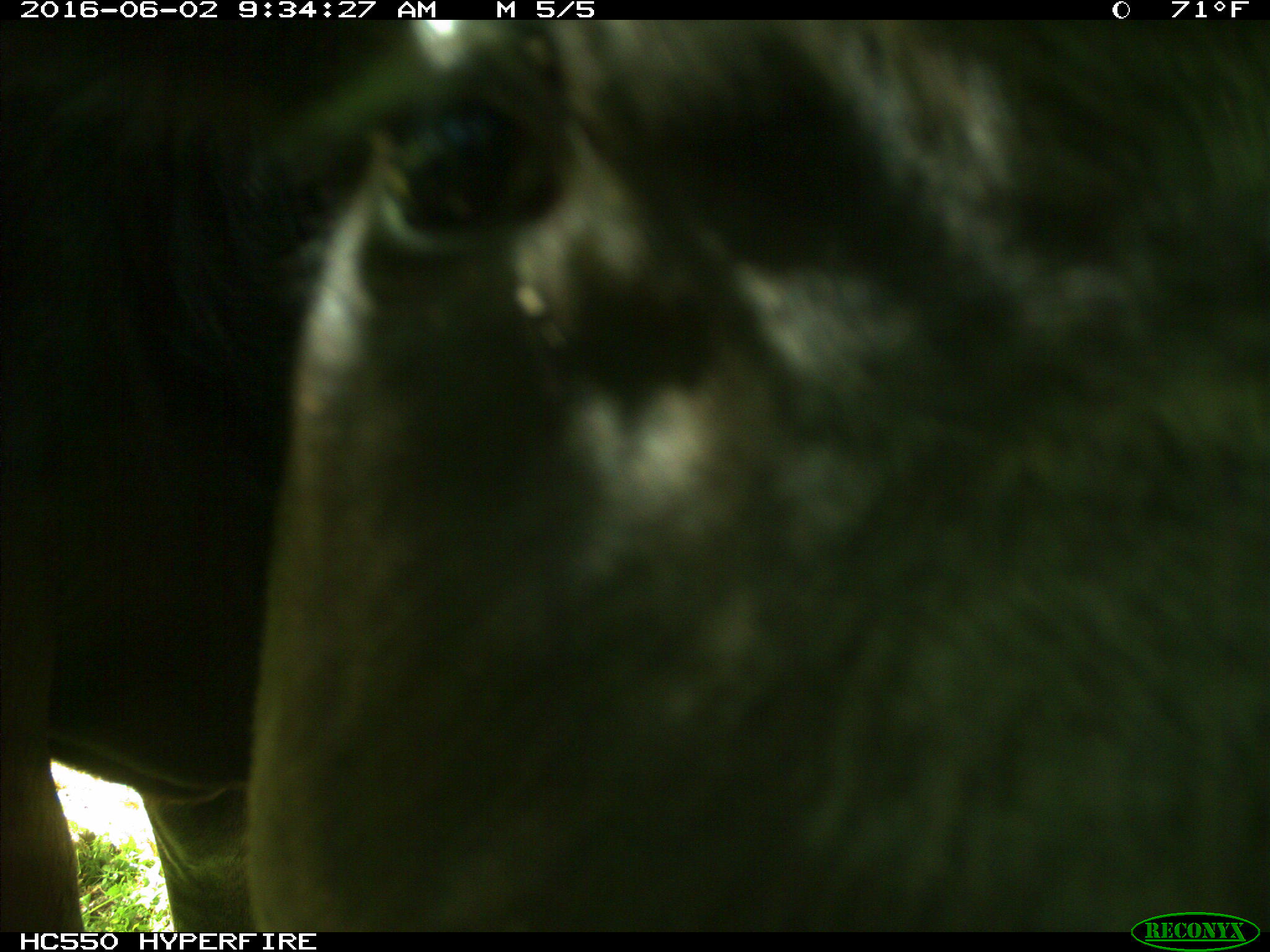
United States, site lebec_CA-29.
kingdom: Animalia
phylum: Chordata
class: Mammalia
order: Artiodactyla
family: Bovidae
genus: Bos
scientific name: Bos taurus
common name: domestic cow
Bos taurus (domestic cow).